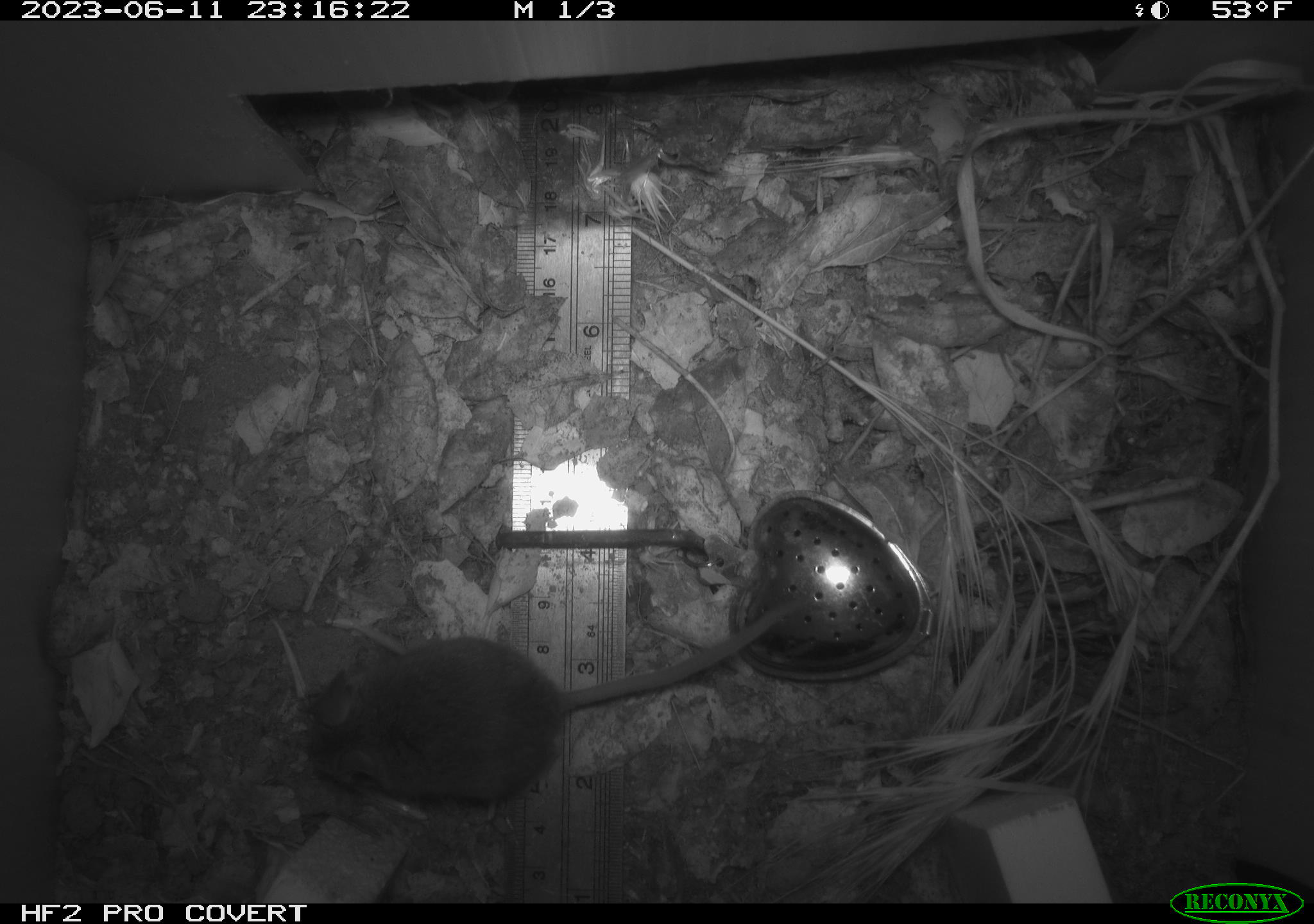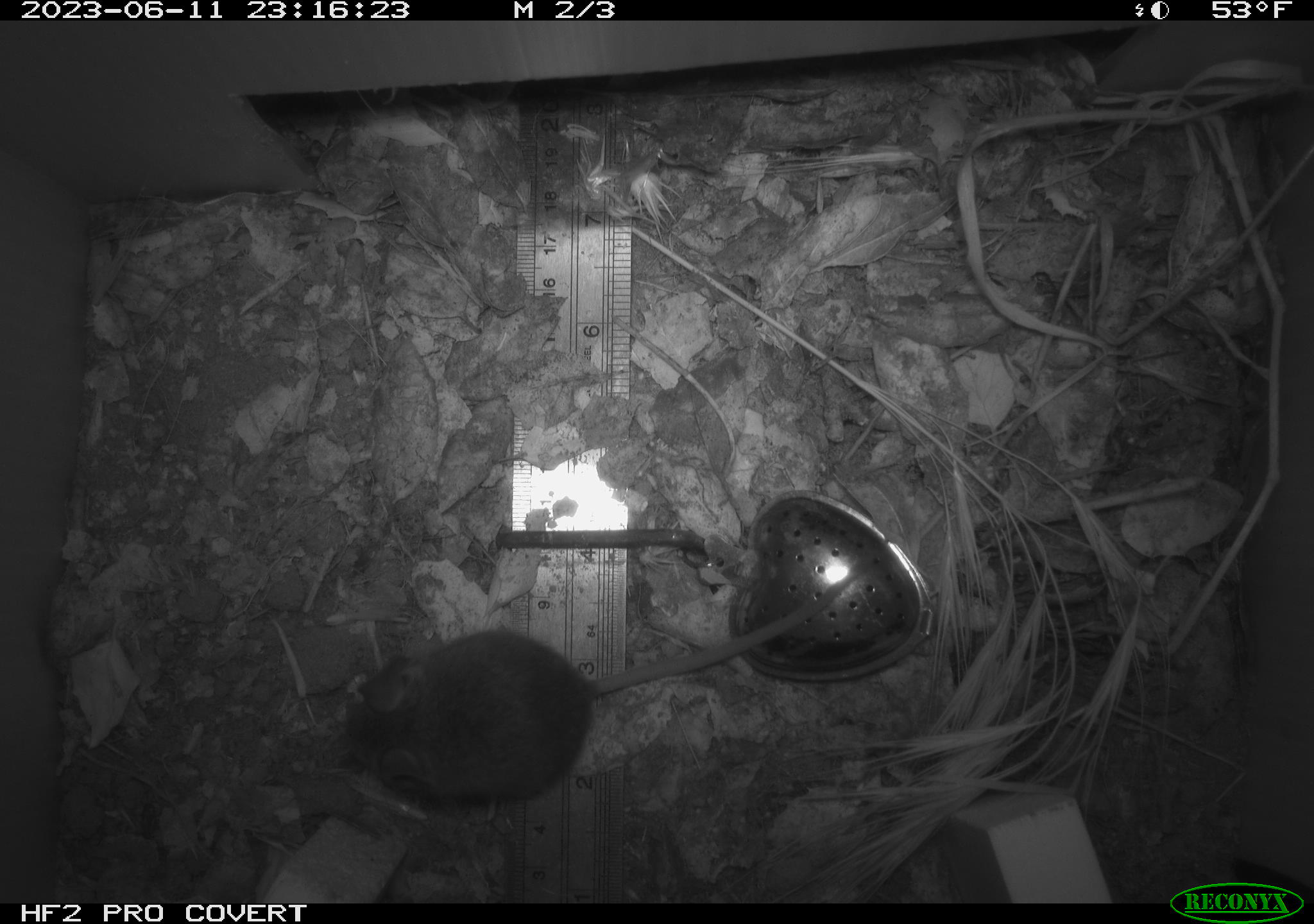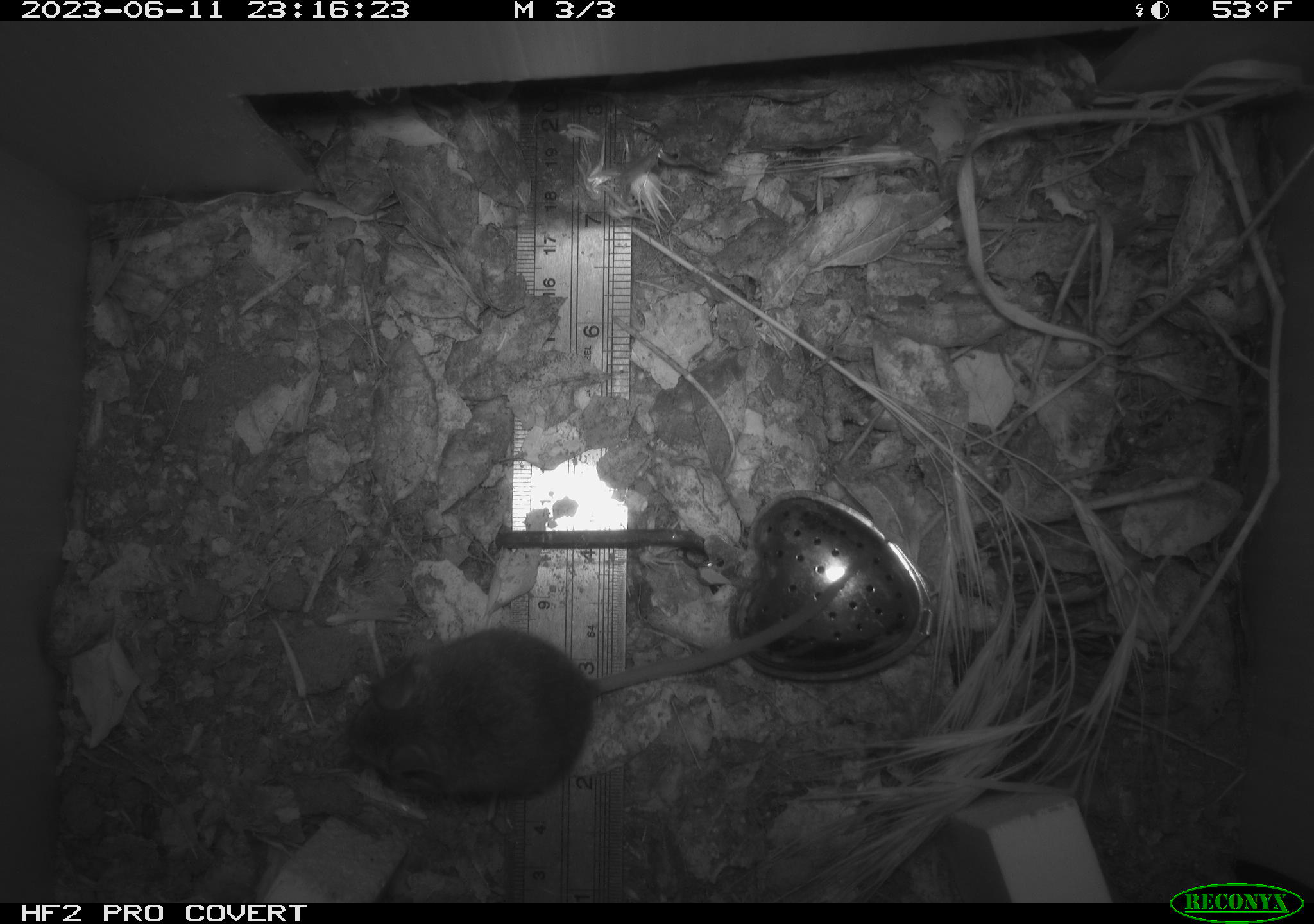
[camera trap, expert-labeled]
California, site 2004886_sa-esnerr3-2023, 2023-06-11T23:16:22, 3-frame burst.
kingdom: Animalia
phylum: Chordata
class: Mammalia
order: Rodentia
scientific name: Rodentia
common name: mouse species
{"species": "mouse species (Rodentia)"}